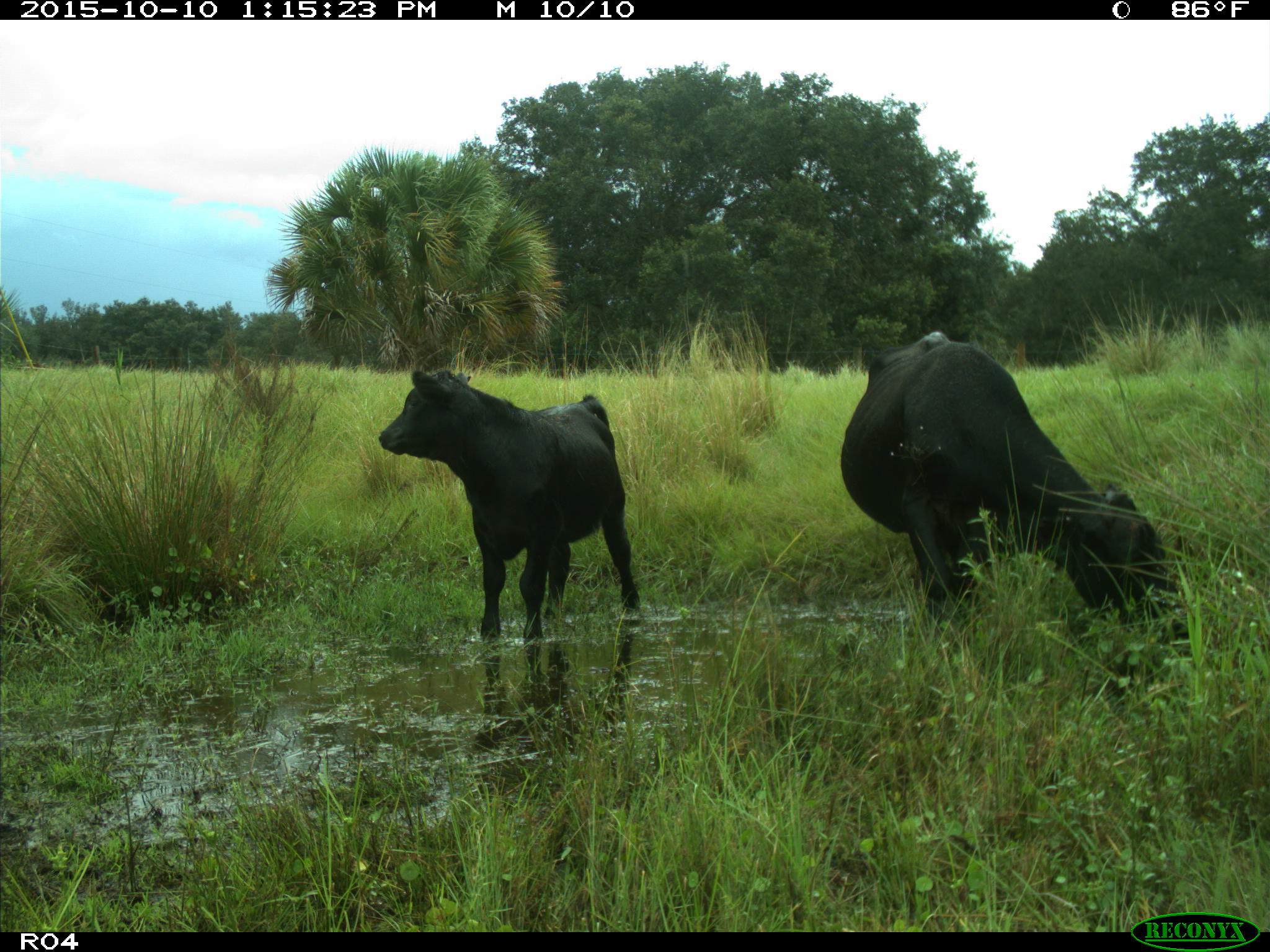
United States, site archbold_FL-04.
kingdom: Animalia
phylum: Chordata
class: Mammalia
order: Artiodactyla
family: Bovidae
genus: Bos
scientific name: Bos taurus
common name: domestic cow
Bos taurus (domestic cow).